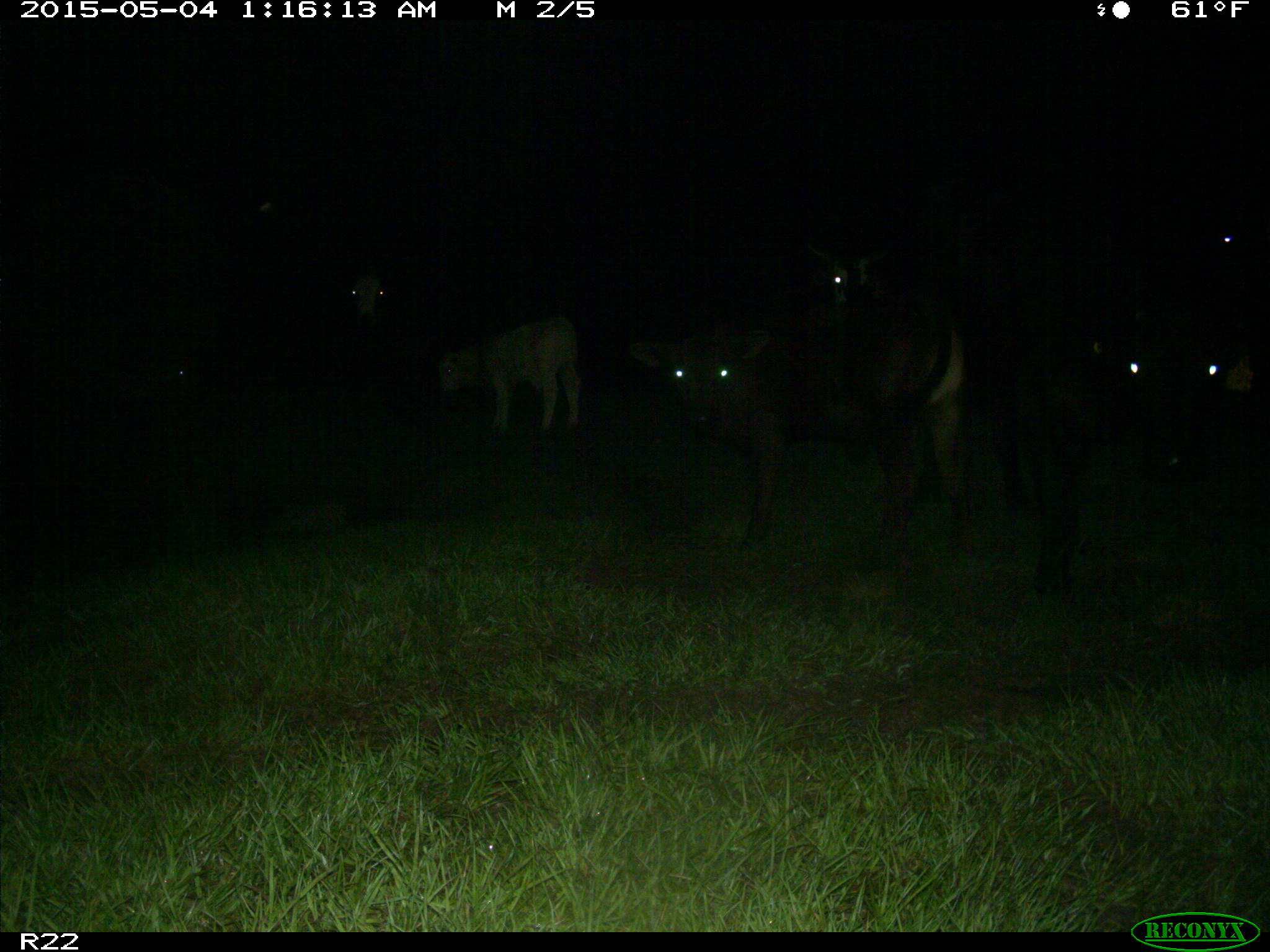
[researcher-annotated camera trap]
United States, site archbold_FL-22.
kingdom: Animalia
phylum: Chordata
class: Mammalia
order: Artiodactyla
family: Bovidae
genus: Bos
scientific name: Bos taurus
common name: domestic cow